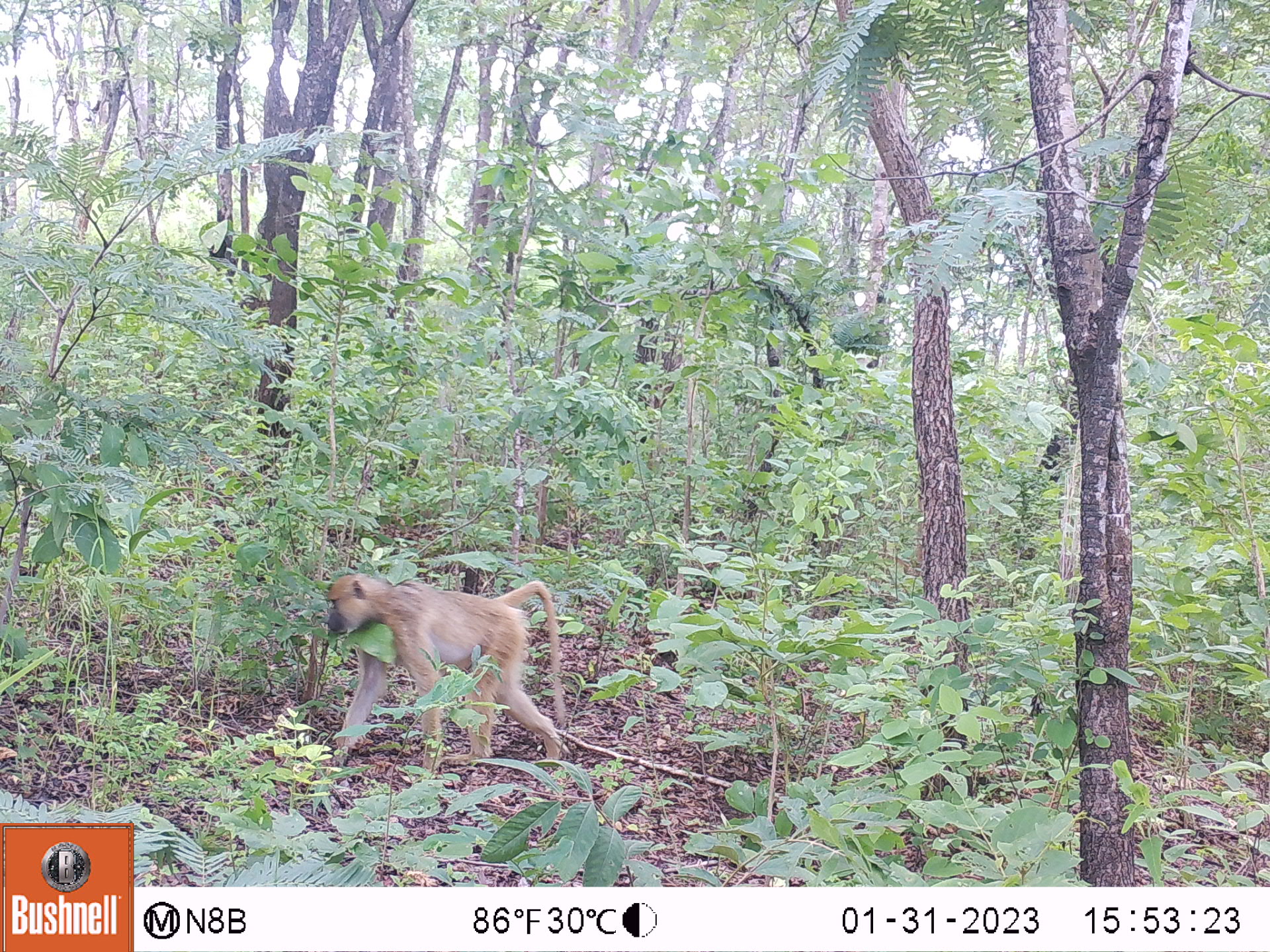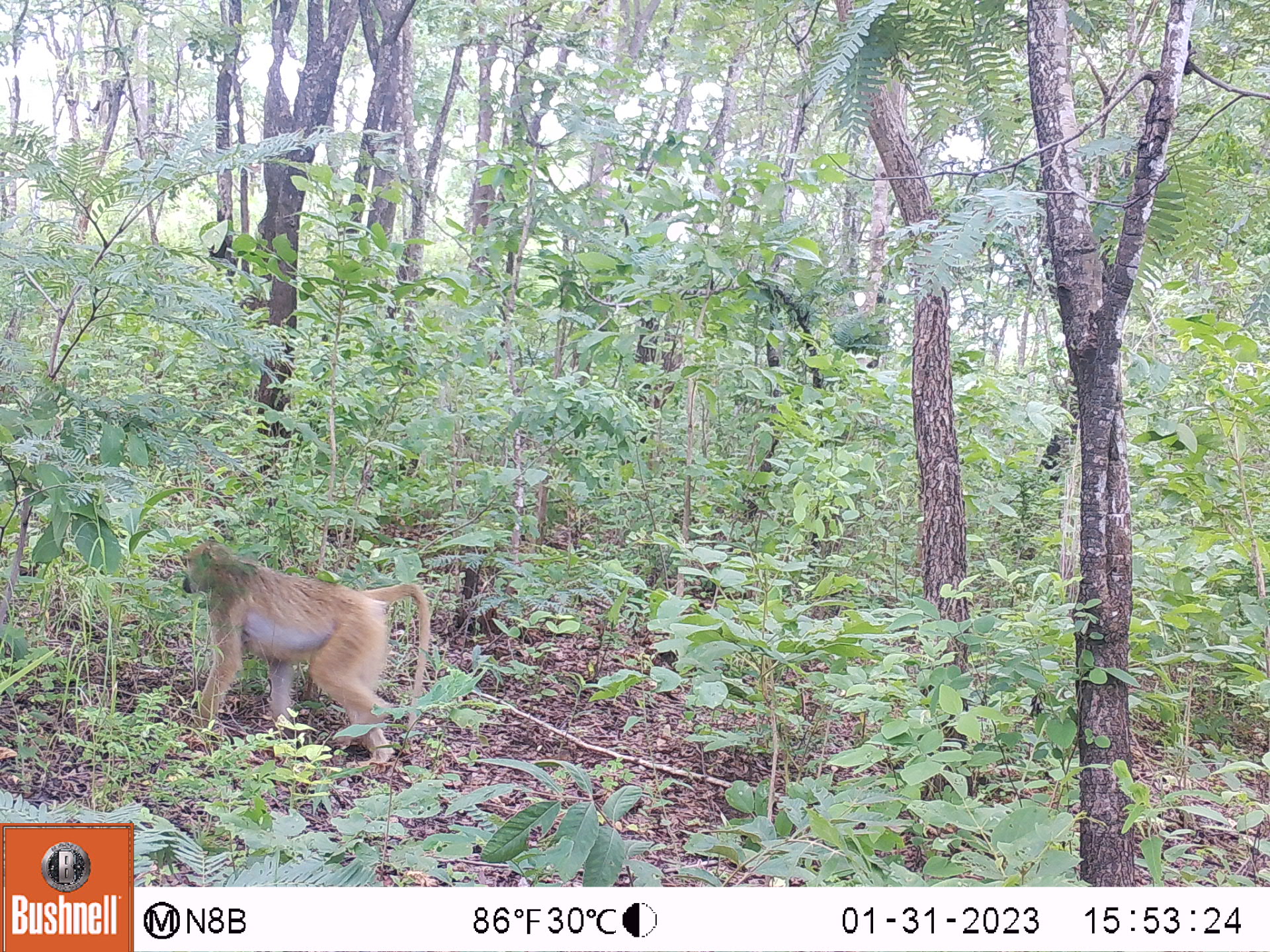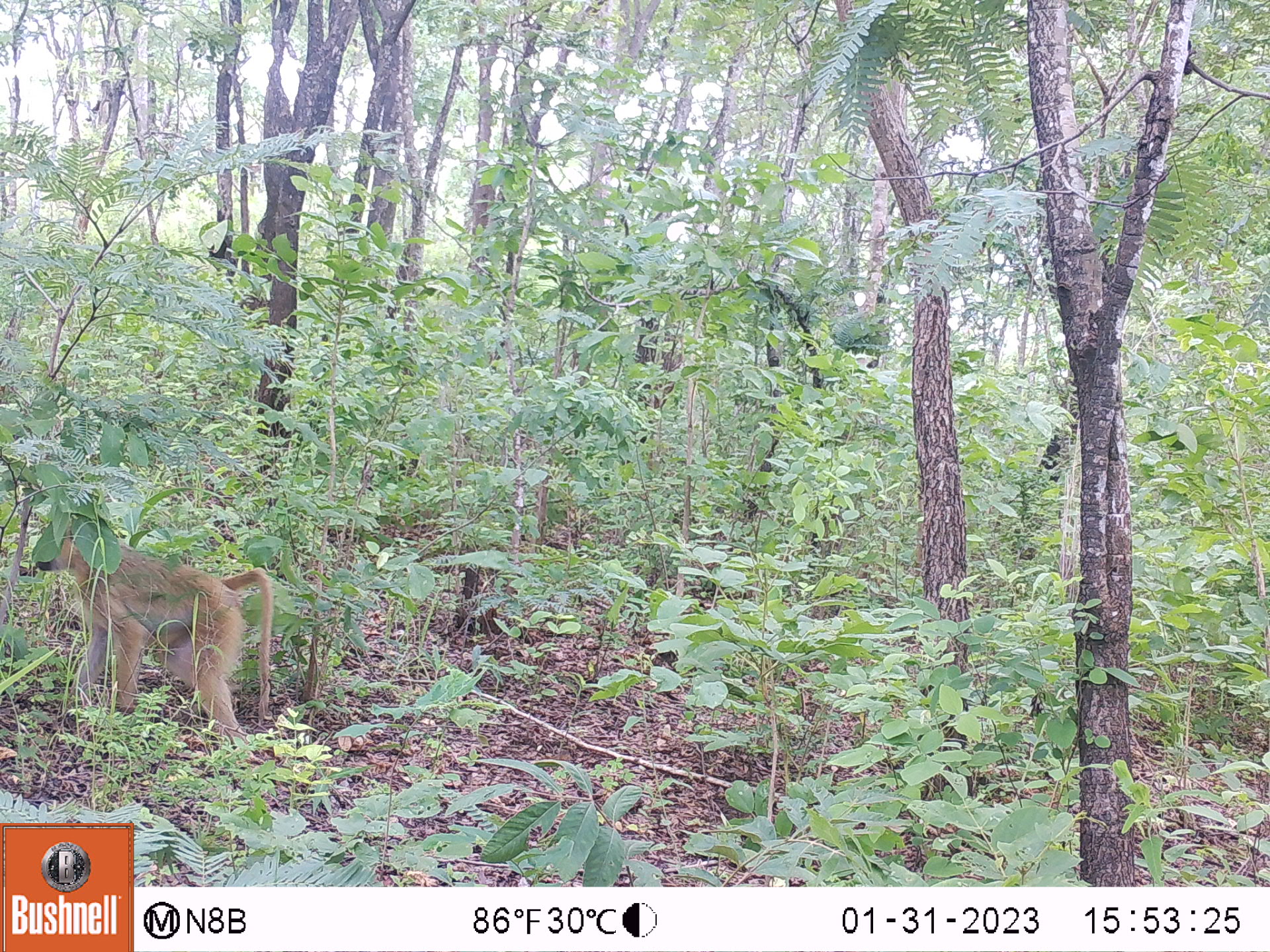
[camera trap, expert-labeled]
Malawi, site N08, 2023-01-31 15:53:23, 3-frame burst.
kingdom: Animalia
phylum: Chordata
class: Mammalia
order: Primates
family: Cercopithecidae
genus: Papio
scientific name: Papio cynocephalus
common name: yellow baboon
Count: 1.